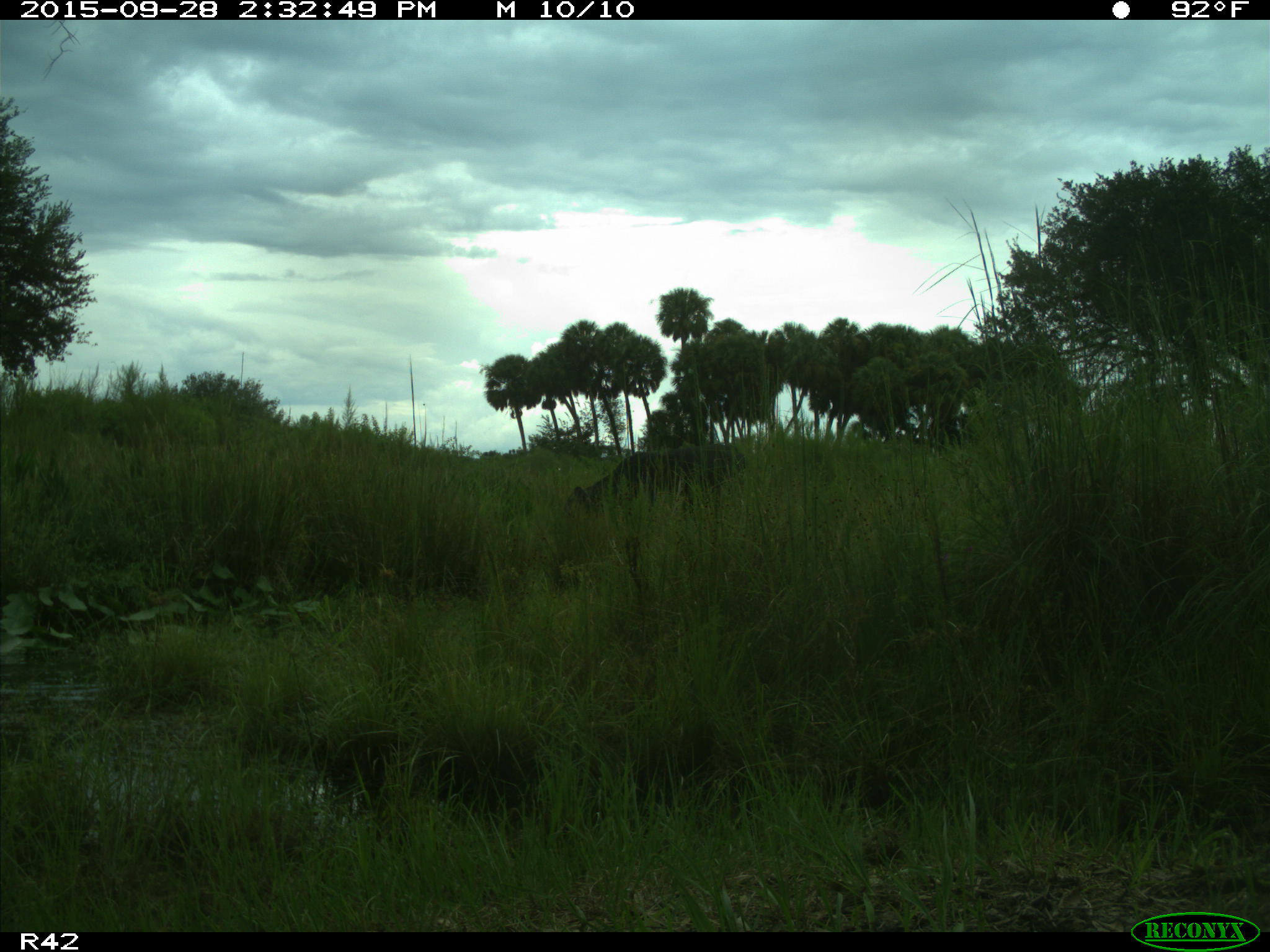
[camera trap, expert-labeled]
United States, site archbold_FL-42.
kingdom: Animalia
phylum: Chordata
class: Mammalia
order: Artiodactyla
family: Bovidae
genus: Bos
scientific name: Bos taurus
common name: domestic cow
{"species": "Bos taurus (domestic cow)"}